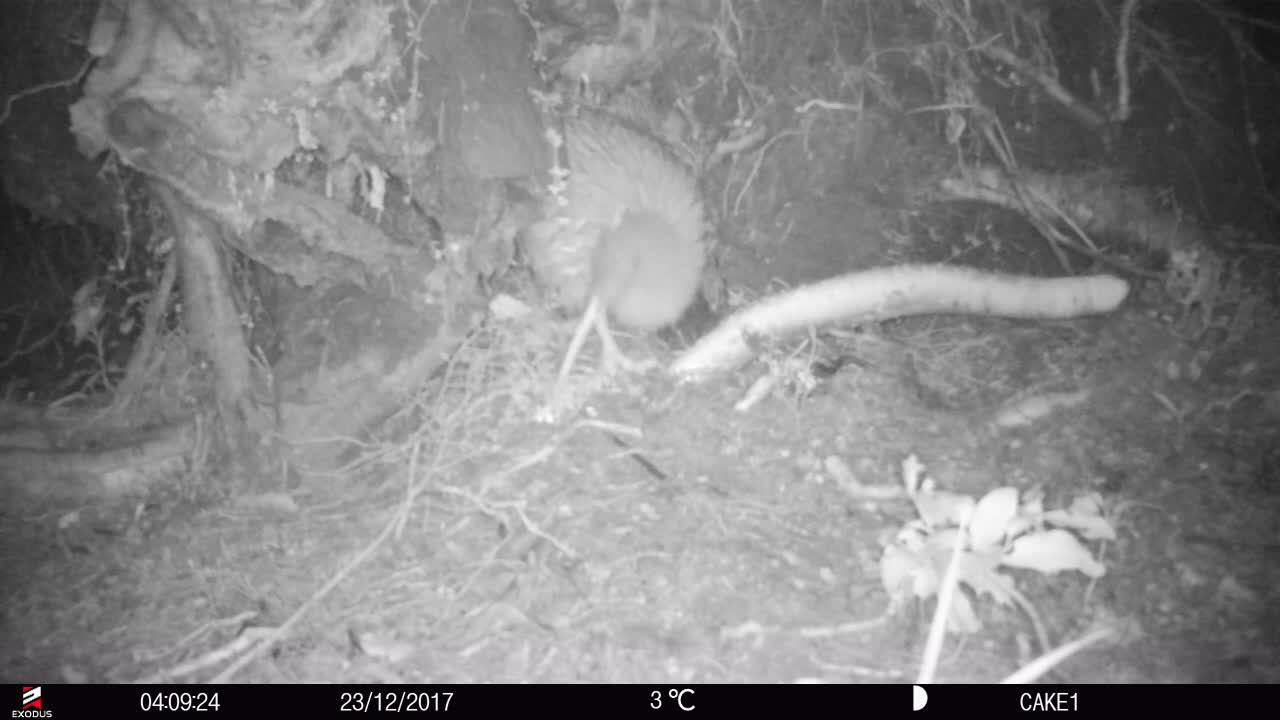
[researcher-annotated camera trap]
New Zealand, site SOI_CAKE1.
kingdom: Animalia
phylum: Chordata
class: Aves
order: Apterygiformes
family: Apterygidae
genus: Apteryx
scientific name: Apteryx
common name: kiwi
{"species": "kiwi (Apteryx)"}